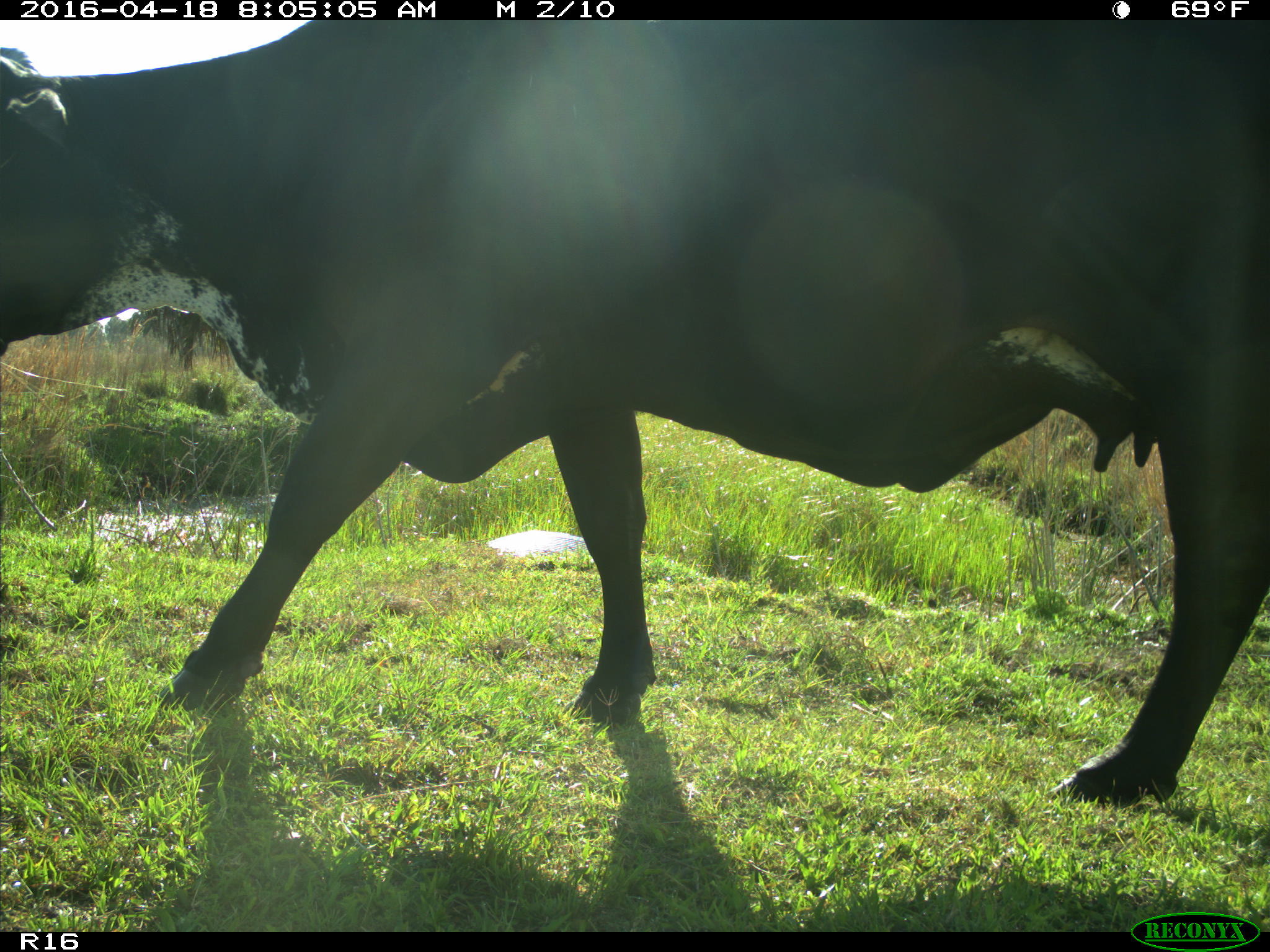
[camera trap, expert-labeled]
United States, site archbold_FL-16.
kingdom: Animalia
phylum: Chordata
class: Mammalia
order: Artiodactyla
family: Bovidae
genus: Bos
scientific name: Bos taurus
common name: domestic cow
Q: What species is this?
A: Bos taurus (domestic cow).